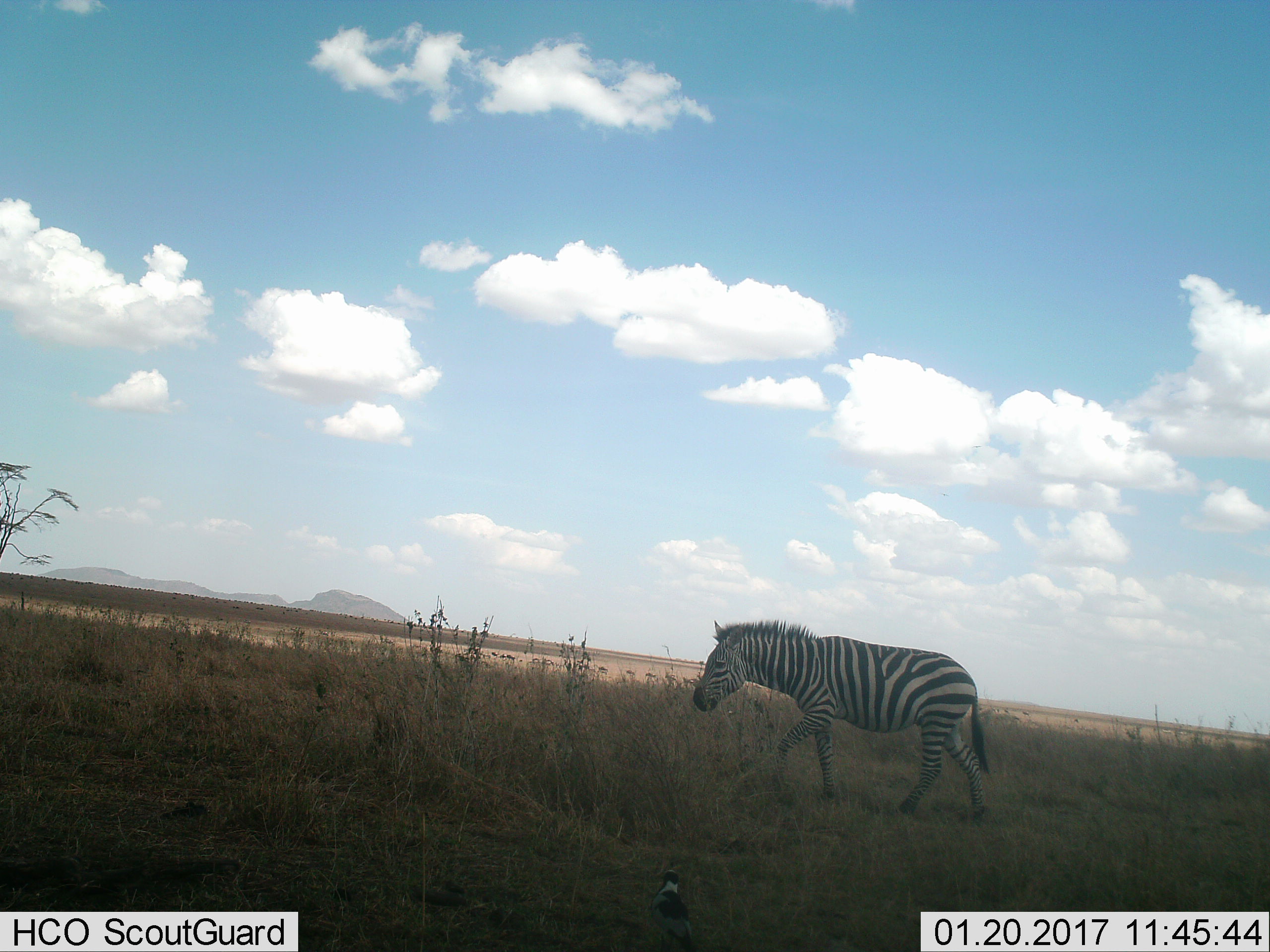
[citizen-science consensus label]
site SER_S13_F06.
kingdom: Animalia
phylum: Chordata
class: Mammalia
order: Perissodactyla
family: Equidae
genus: Equus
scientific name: Equus quagga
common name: plains zebra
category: zebraplains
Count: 1.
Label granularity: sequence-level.